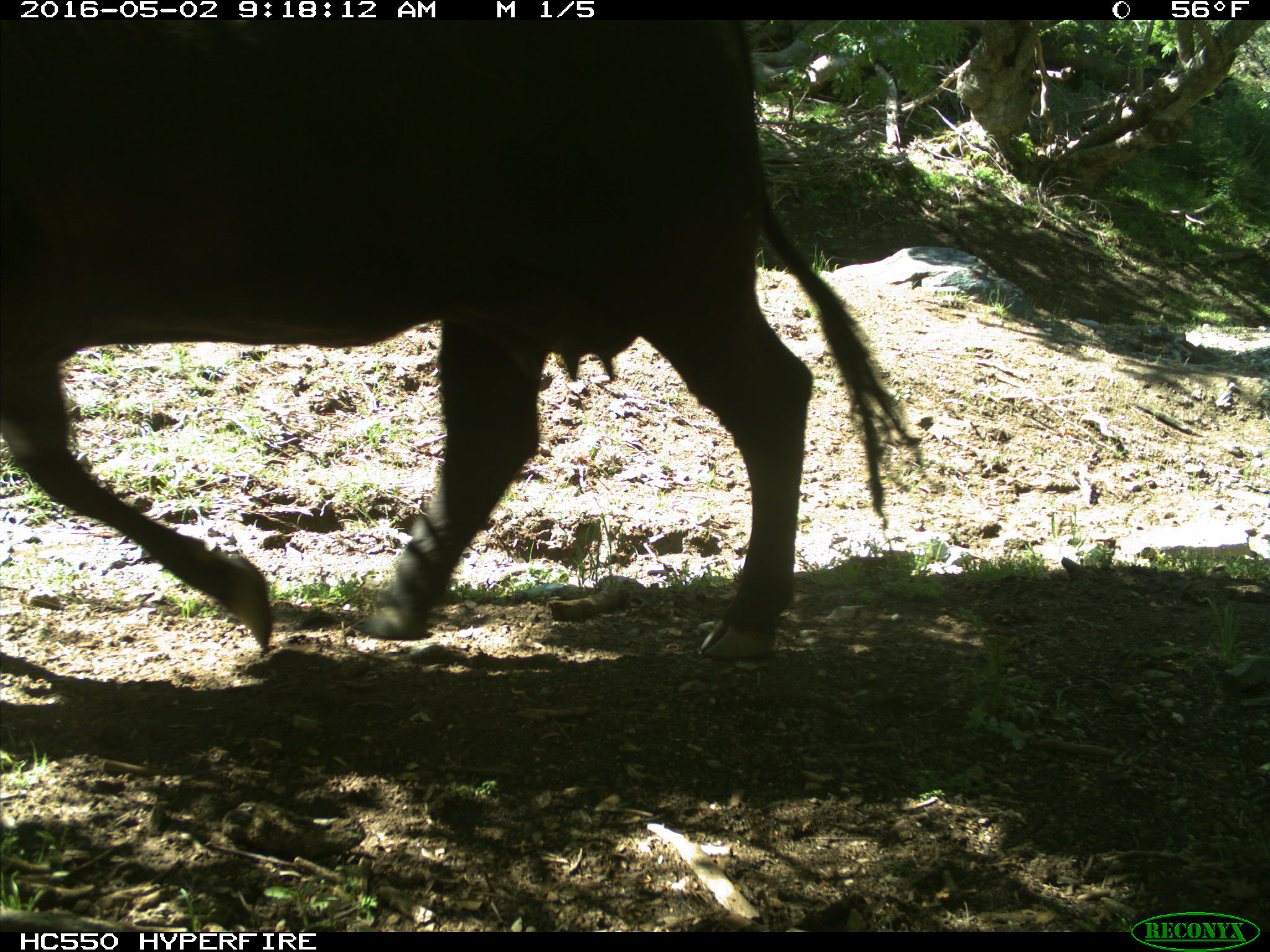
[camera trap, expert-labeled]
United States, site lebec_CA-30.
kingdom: Animalia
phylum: Chordata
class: Mammalia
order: Artiodactyla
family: Bovidae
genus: Bos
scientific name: Bos taurus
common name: domestic cow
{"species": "Bos taurus (domestic cow)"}